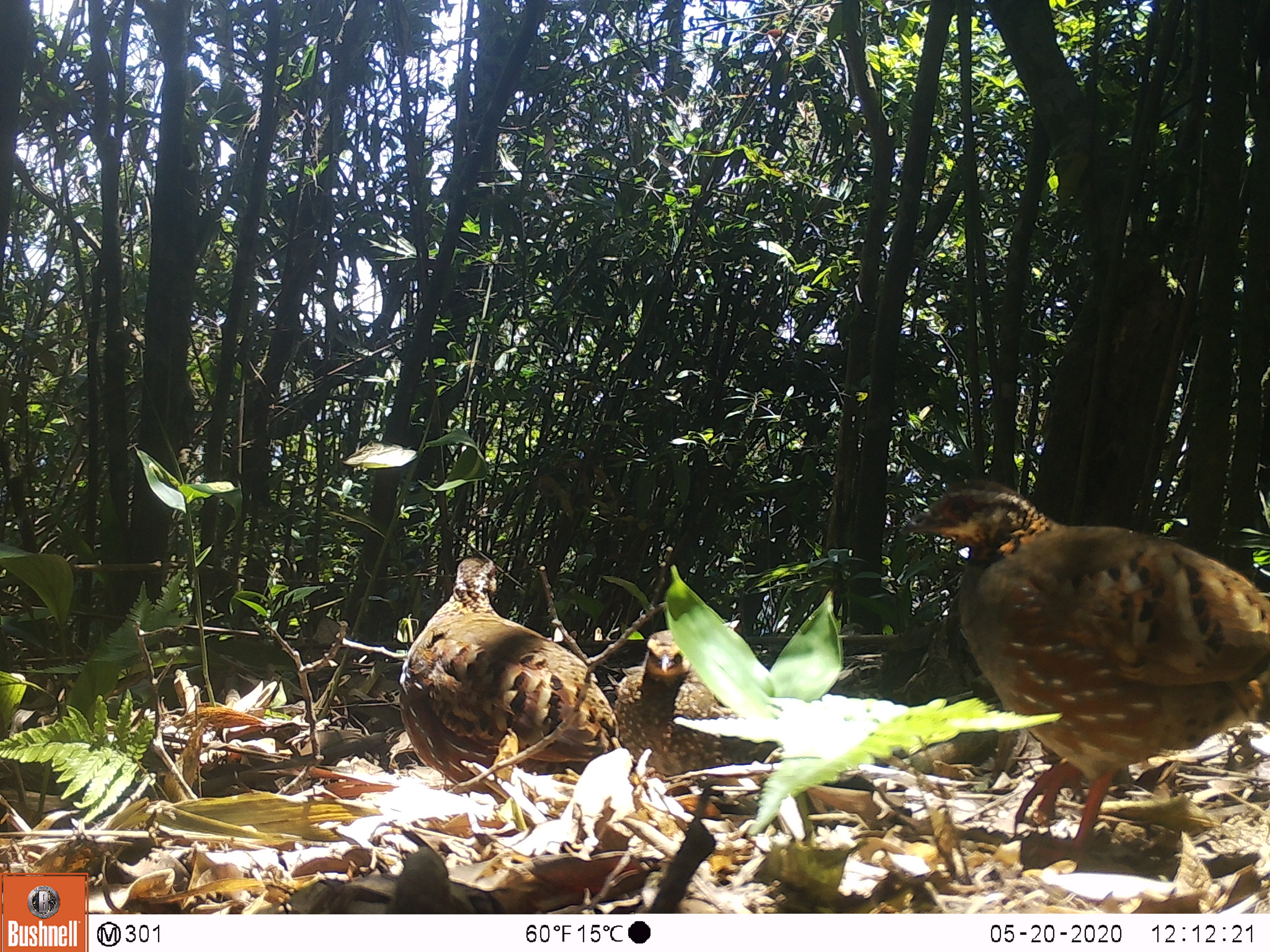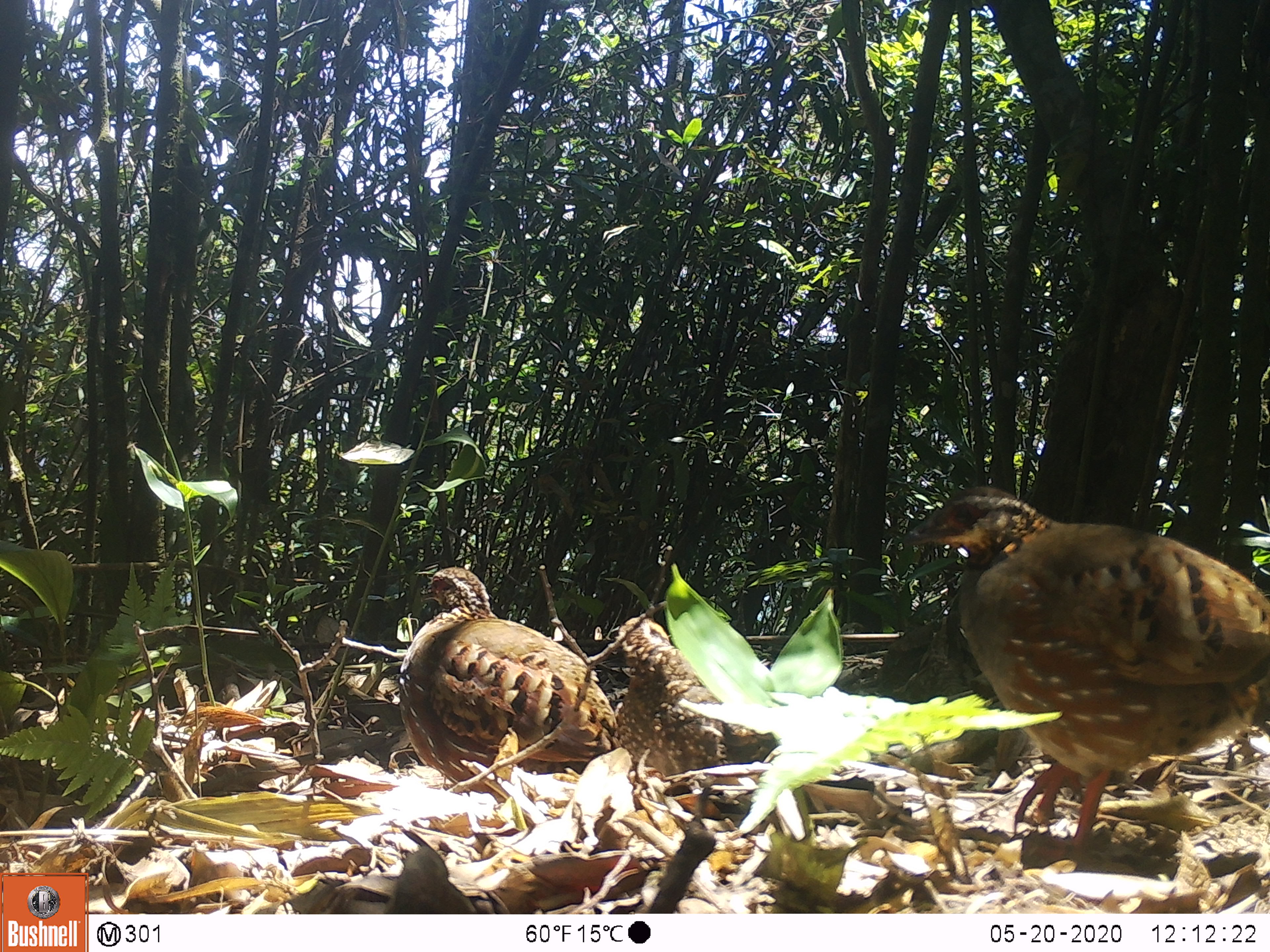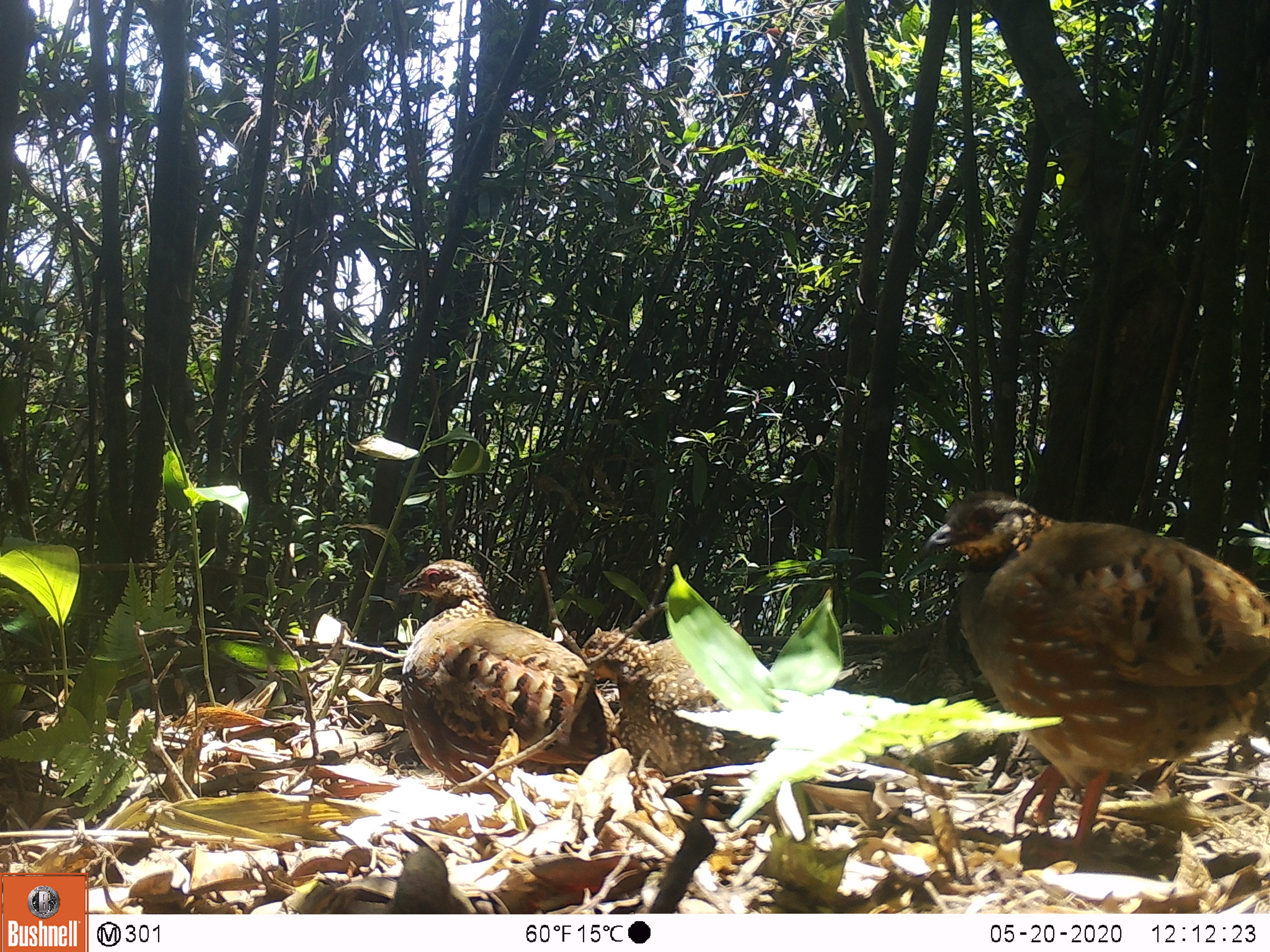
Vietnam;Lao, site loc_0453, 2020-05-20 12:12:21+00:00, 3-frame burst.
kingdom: Animalia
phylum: Chordata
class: Aves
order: Galliformes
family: Phasianidae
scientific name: Phasianidae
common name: partridge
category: unidentified partridge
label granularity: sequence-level